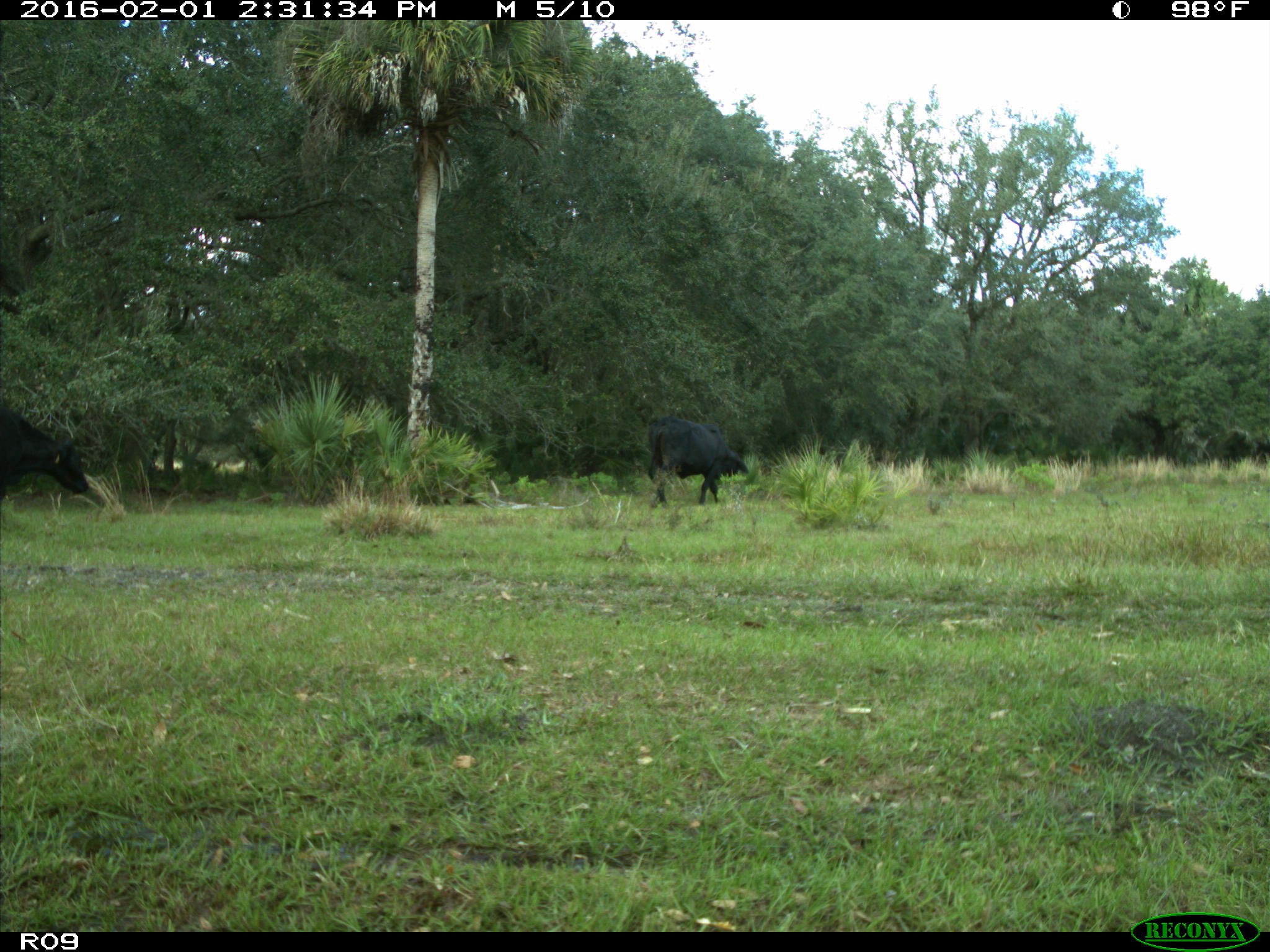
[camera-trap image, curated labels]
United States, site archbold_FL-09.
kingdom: Animalia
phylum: Chordata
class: Mammalia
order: Artiodactyla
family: Bovidae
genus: Bos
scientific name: Bos taurus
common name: domestic cow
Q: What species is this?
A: Bos taurus (domestic cow).